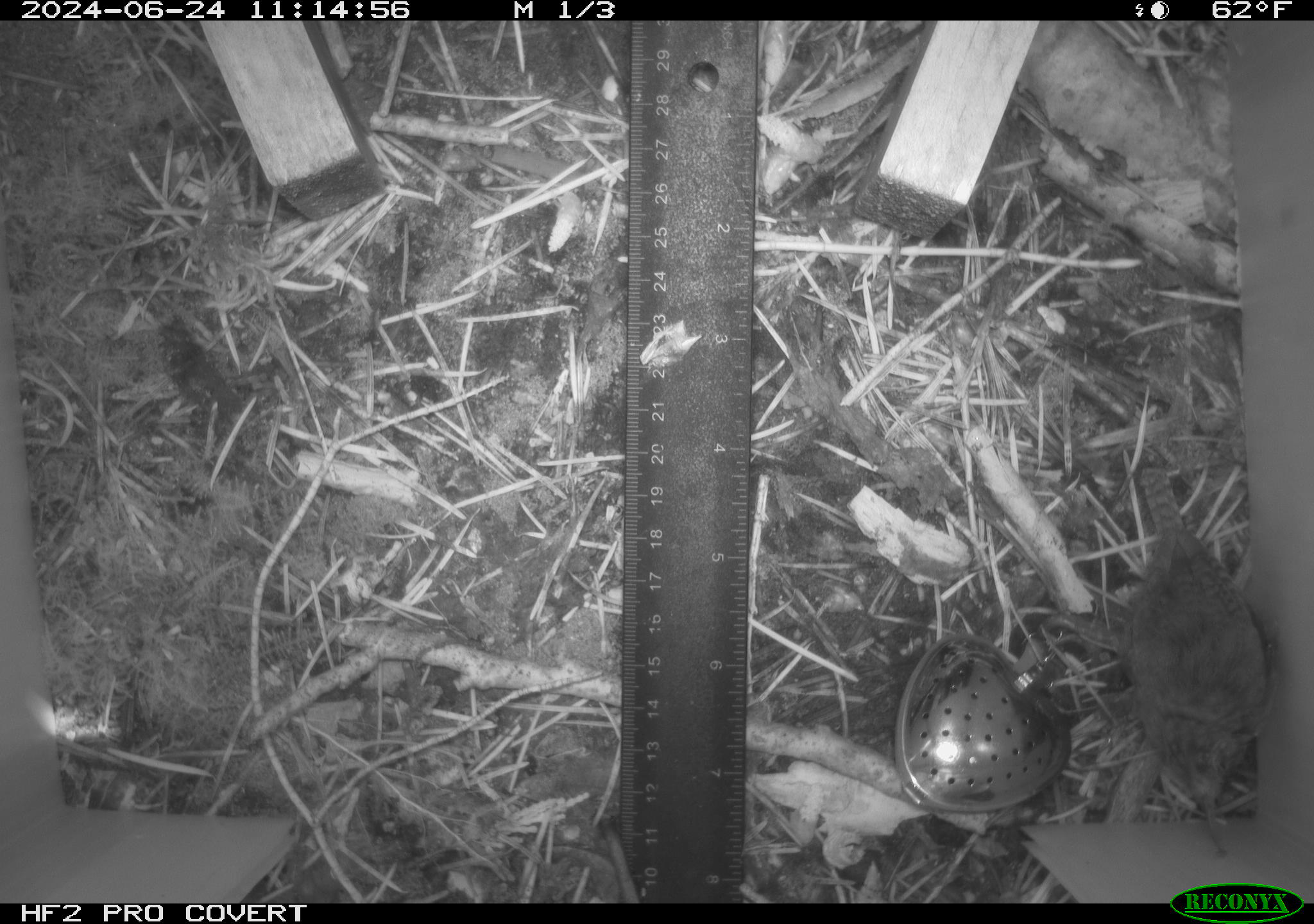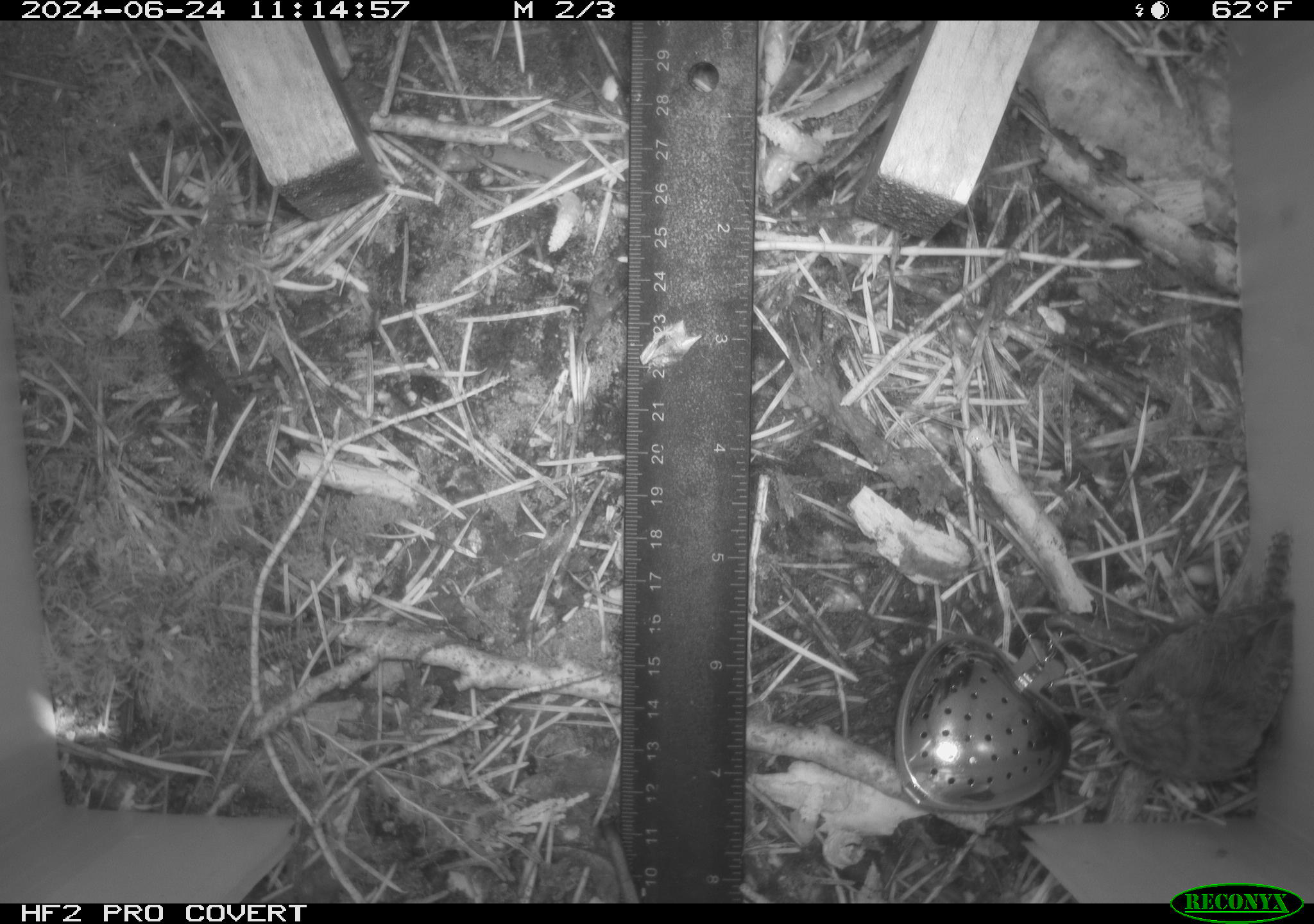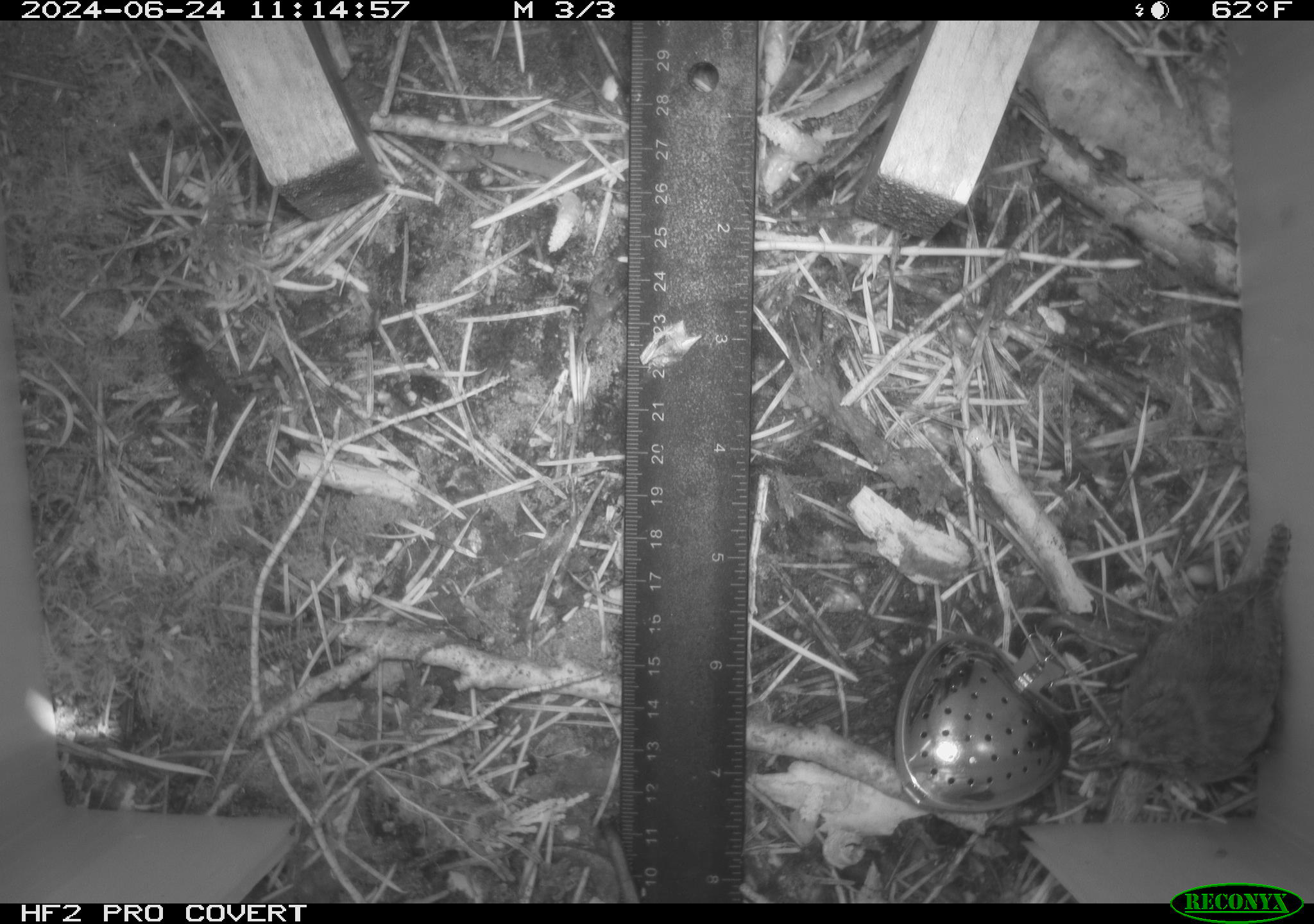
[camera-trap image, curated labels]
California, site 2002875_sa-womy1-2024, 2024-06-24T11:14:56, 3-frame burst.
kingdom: Animalia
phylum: Chordata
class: Aves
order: Passeriformes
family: Troglodytidae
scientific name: Troglodytidae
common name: wren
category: troglodytidae family